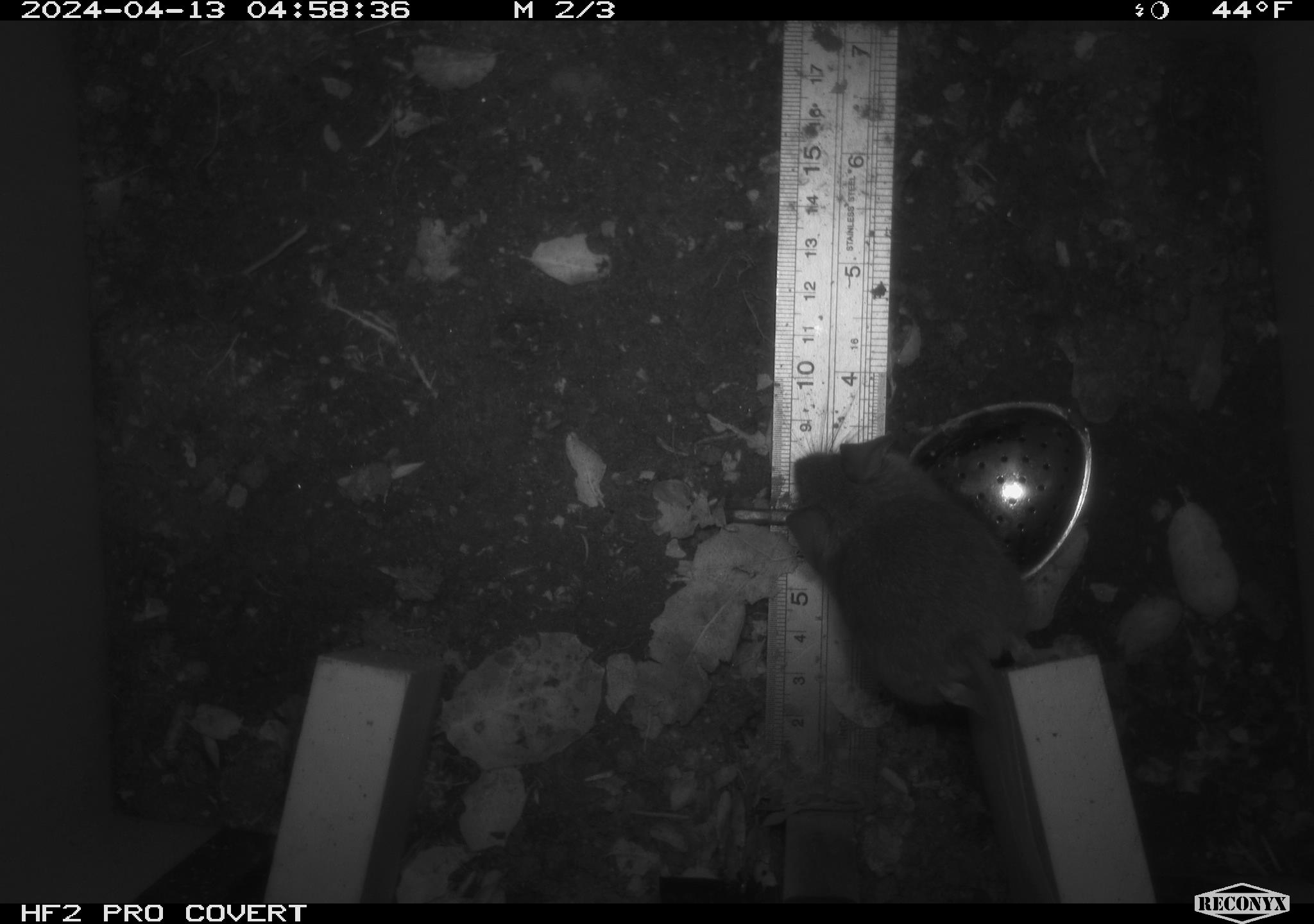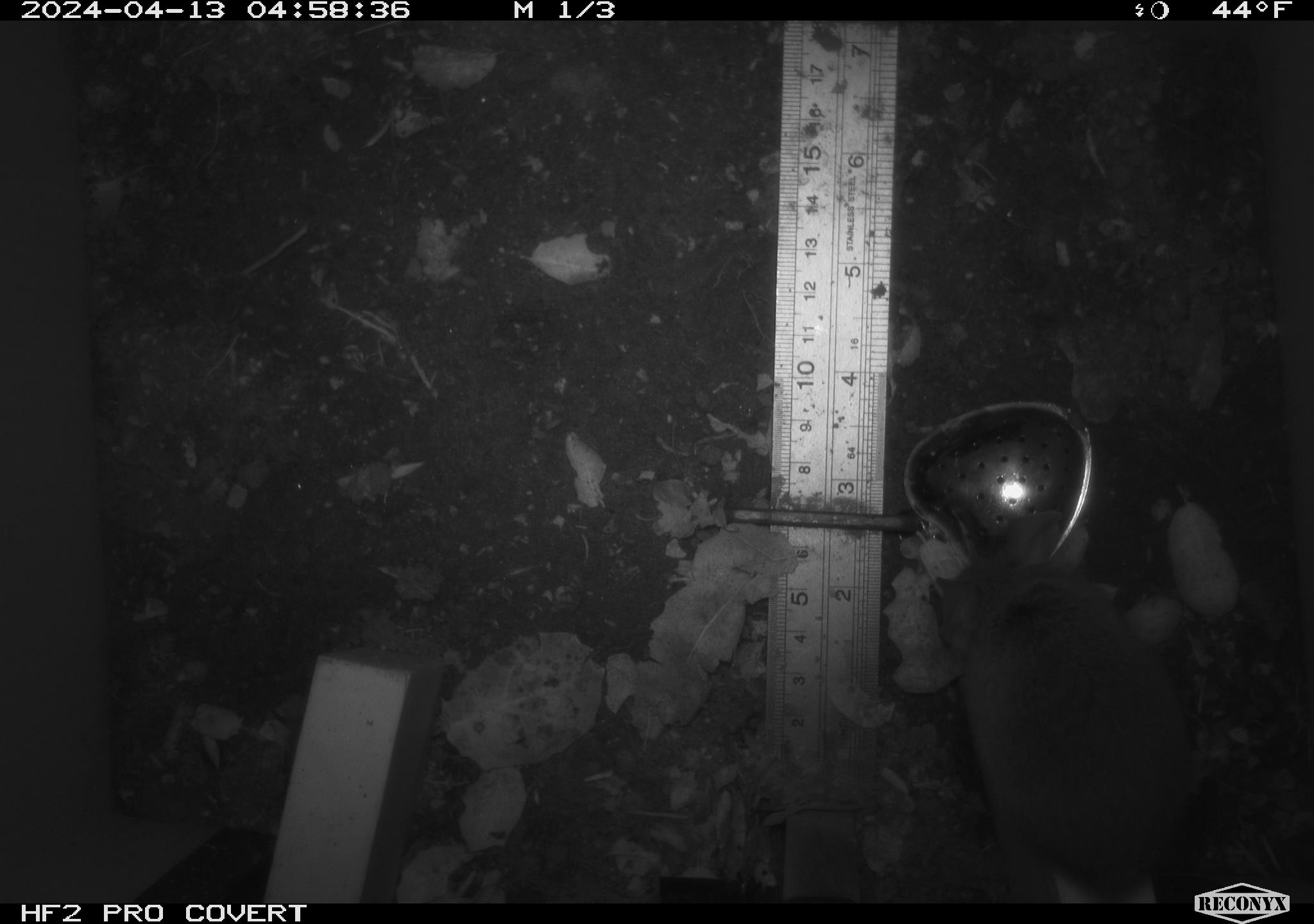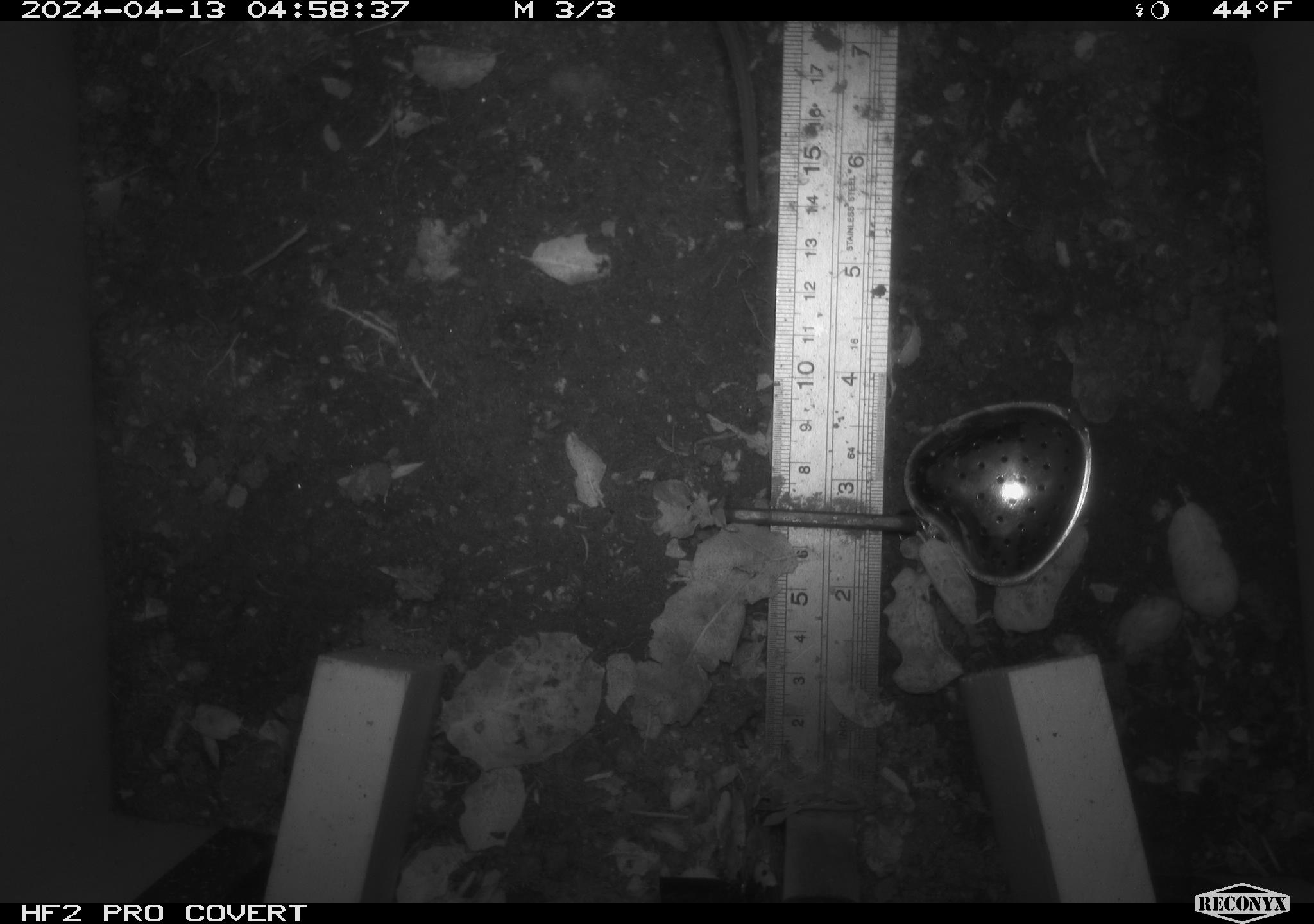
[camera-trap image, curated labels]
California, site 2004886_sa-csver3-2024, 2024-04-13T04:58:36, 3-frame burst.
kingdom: Animalia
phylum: Chordata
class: Mammalia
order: Rodentia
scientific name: Rodentia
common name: rodent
Rodent (Rodentia).